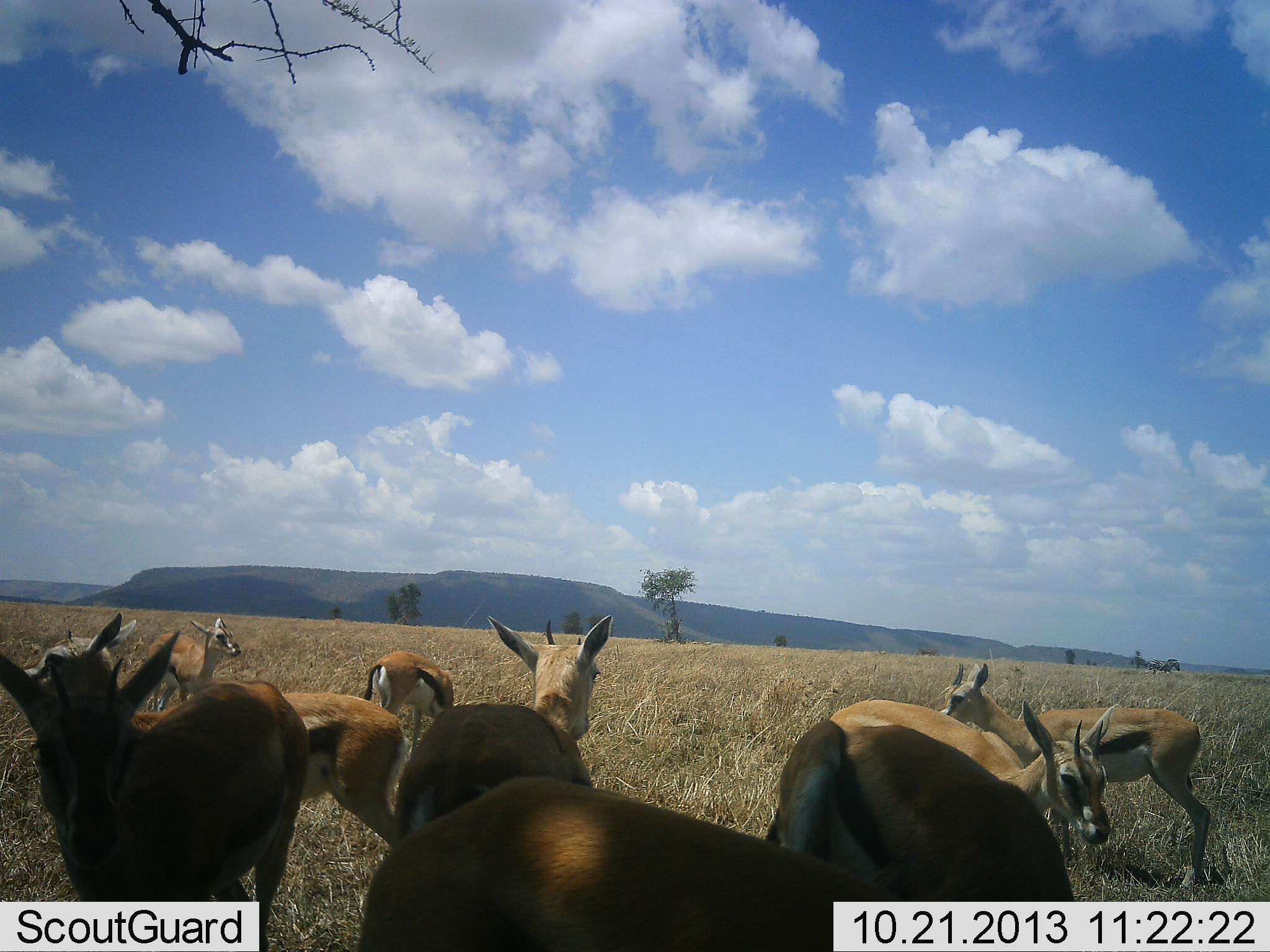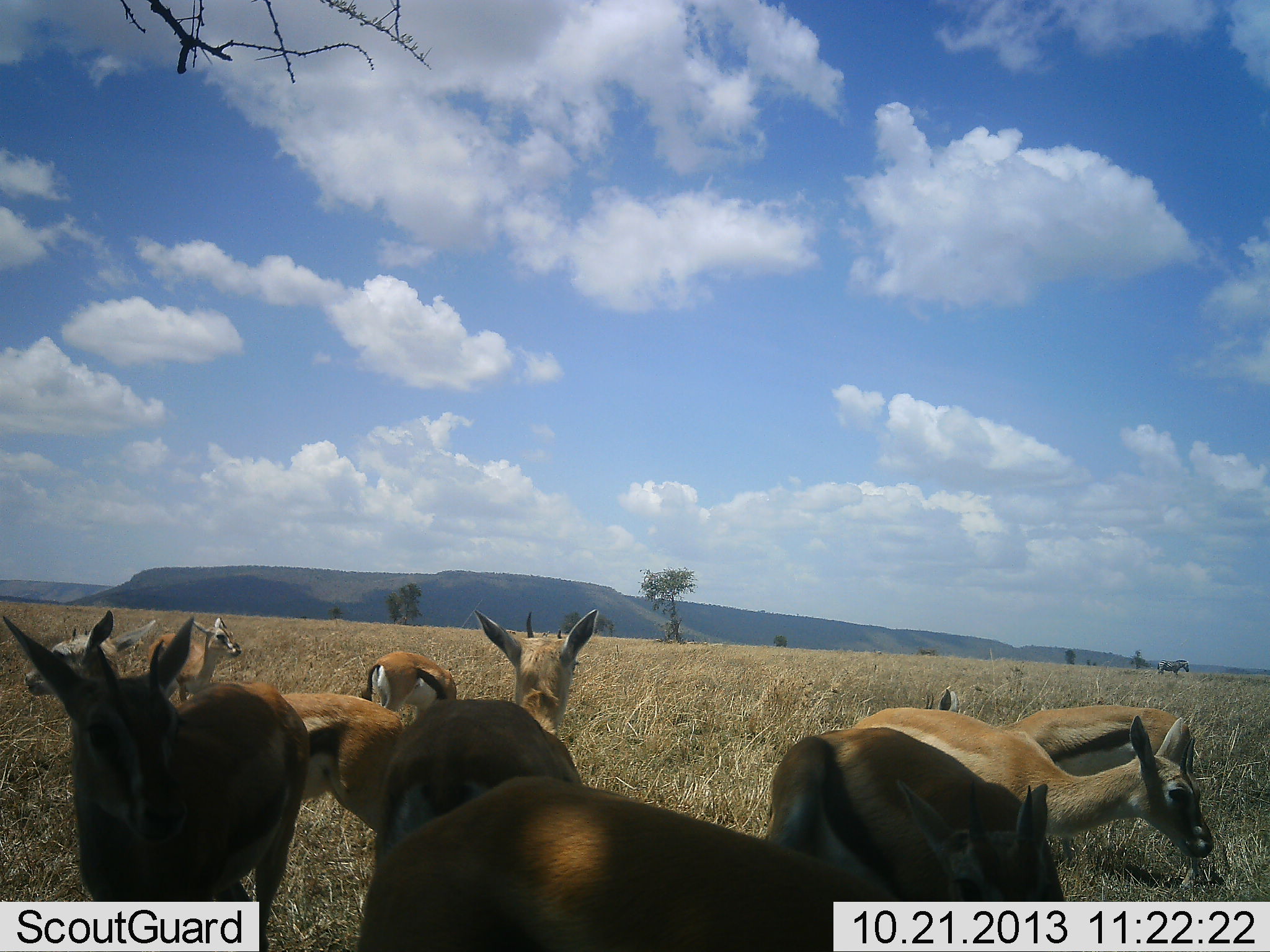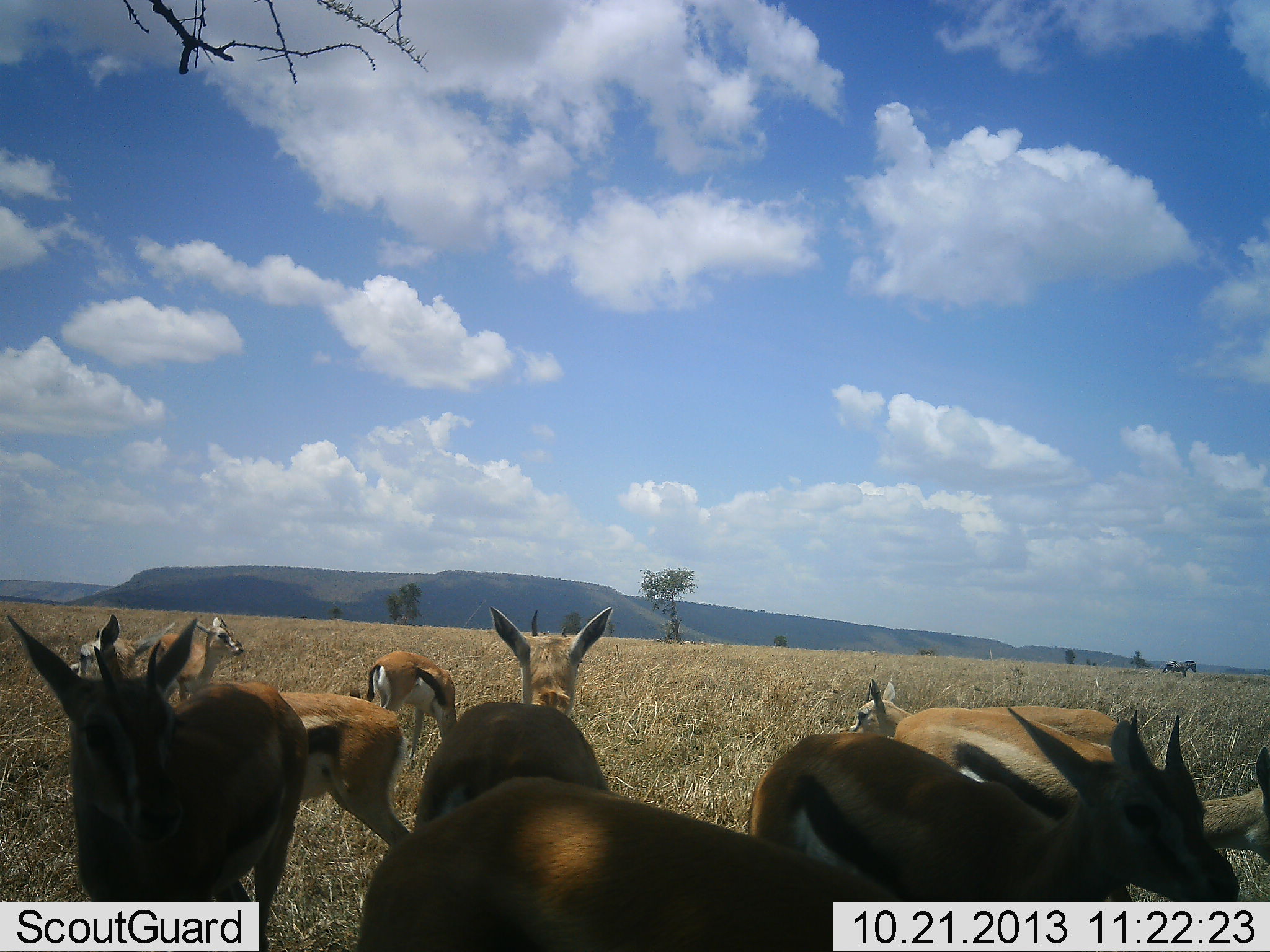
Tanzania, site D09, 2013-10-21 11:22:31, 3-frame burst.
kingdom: Animalia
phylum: Chordata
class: Mammalia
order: Artiodactyla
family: Bovidae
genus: Eudorcas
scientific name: Eudorcas thomsonii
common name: thomson's gazelle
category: gazellethomsons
Gazellethomsons (thomson's gazelle) (Eudorcas thomsonii), count 9. Behavior (volunteer vote fractions): standing 86%, resting 5%, moving 28%, interacting 14%. Young present (vote fraction): 2%. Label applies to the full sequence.